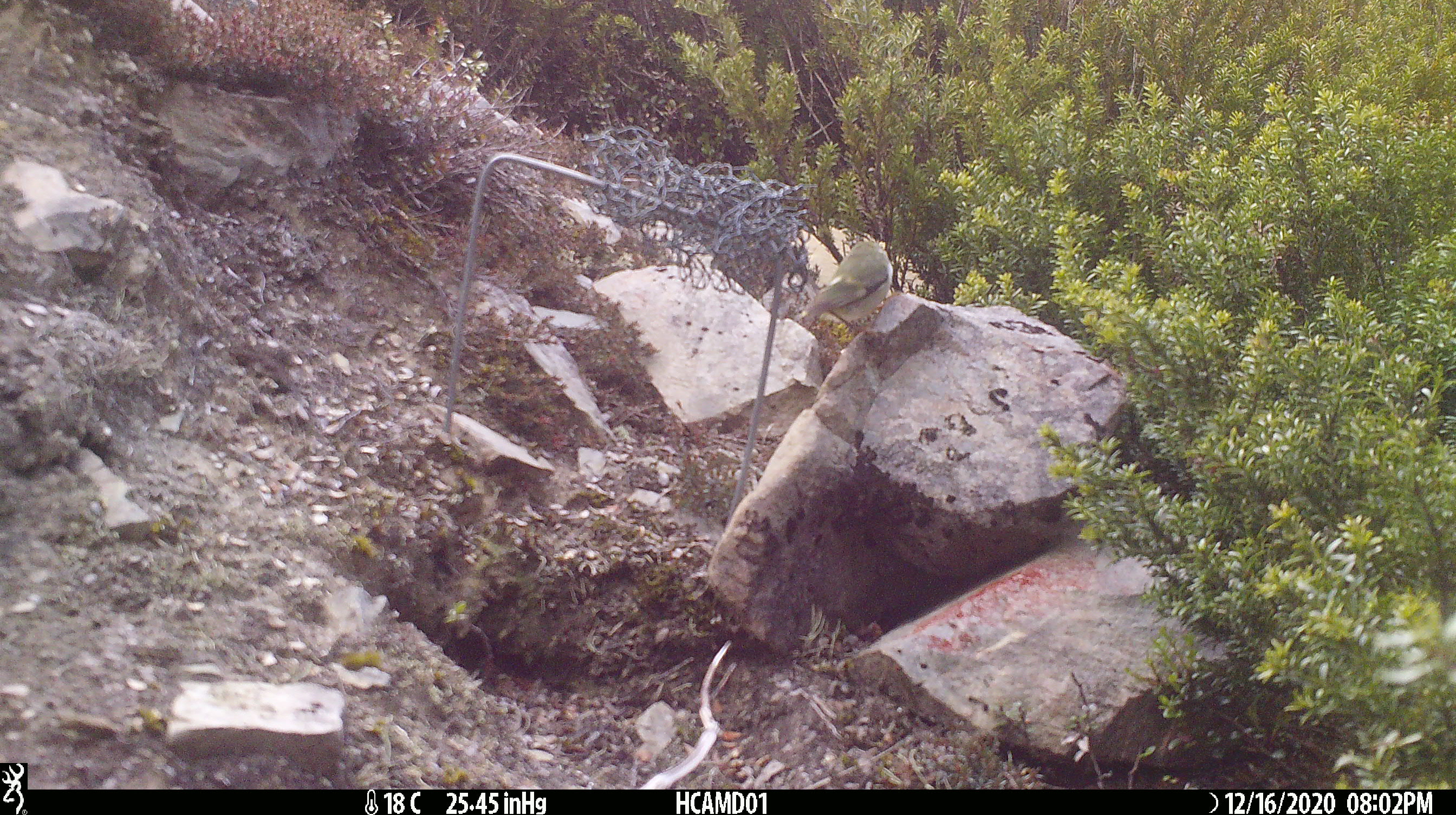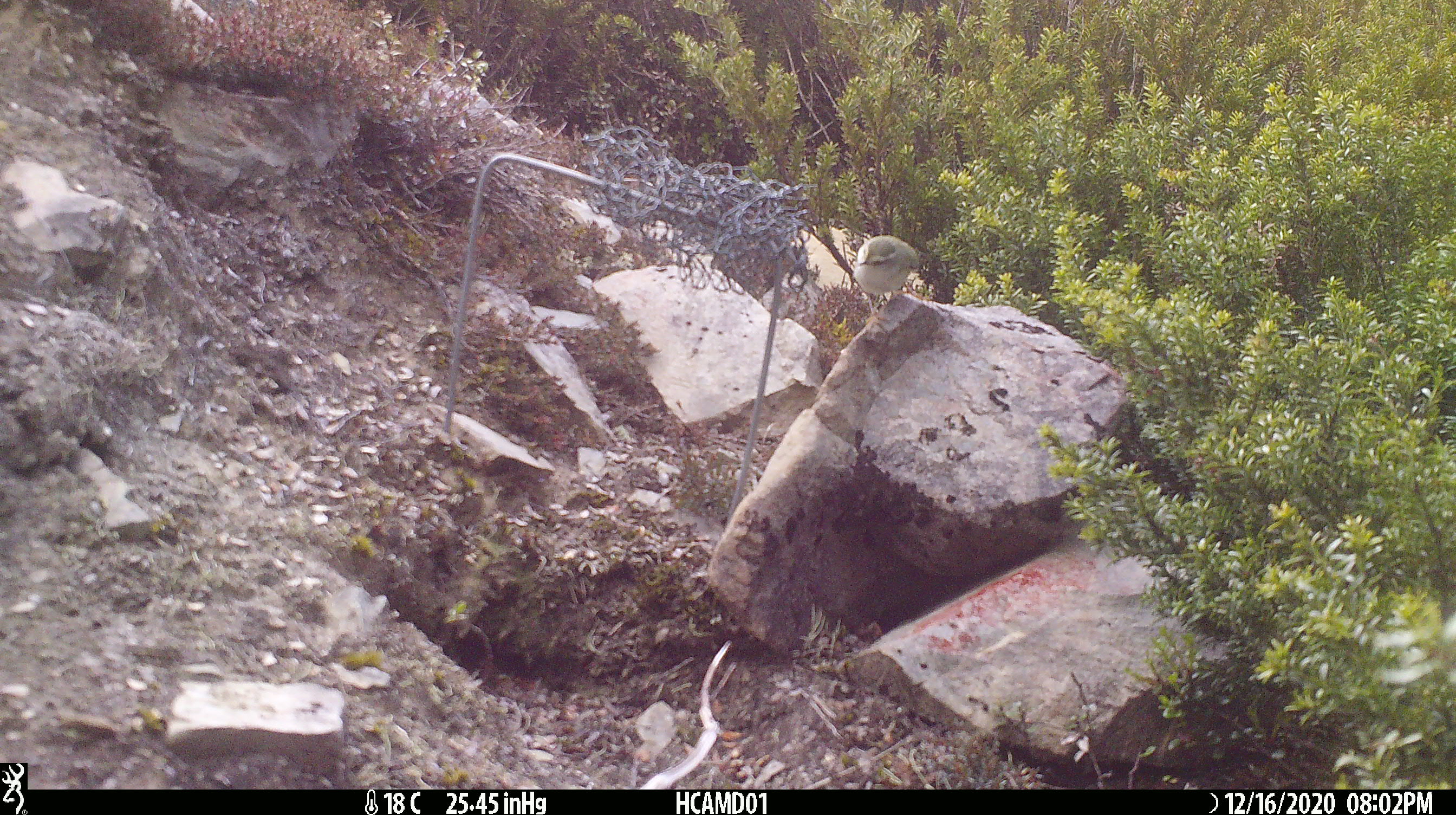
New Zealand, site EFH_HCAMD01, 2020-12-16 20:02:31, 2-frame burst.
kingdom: Animalia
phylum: Chordata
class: Aves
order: Passeriformes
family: Acanthisittidae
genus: Acanthisitta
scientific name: Acanthisitta chloris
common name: rifleman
Rifleman (Acanthisitta chloris).